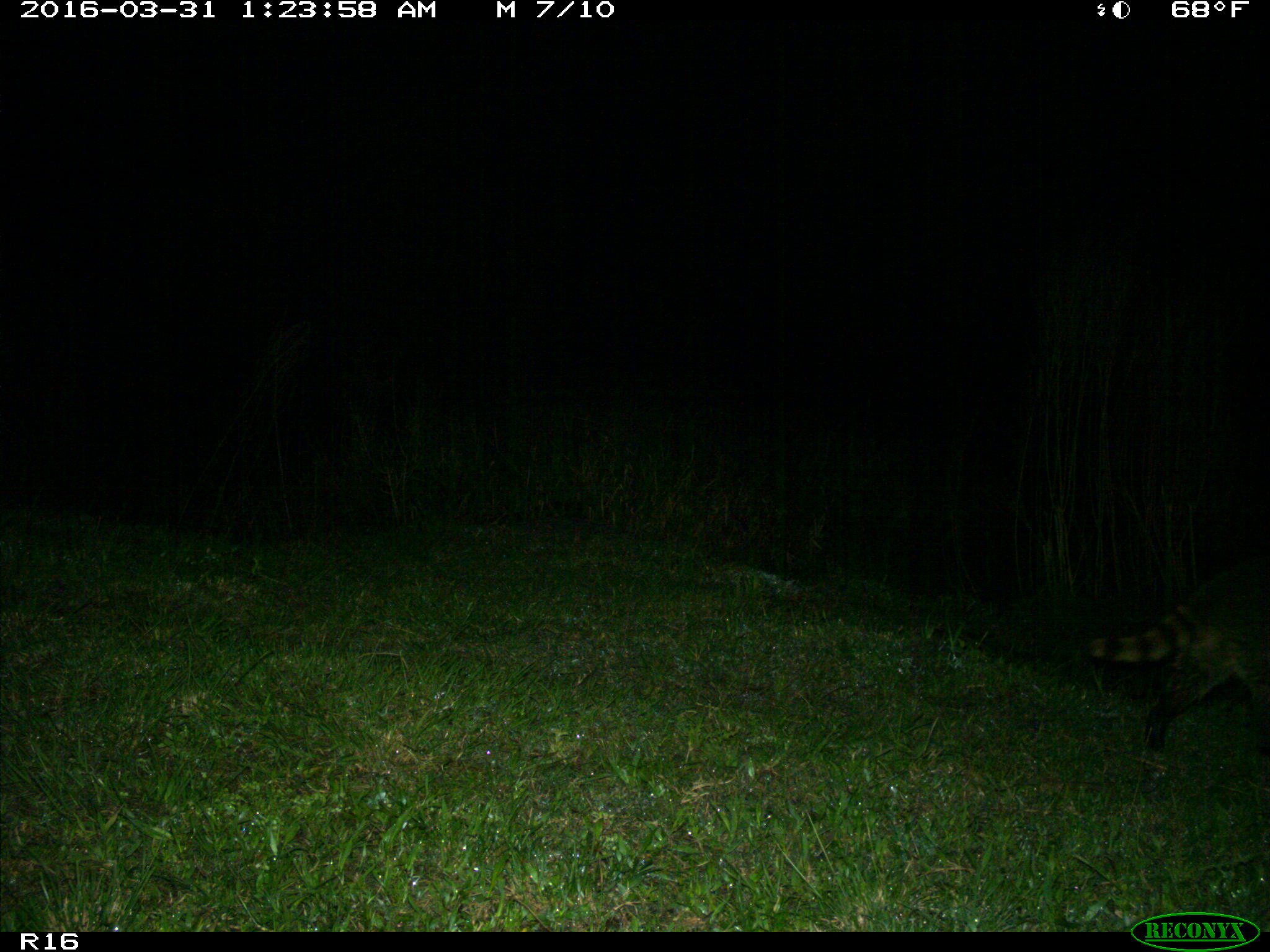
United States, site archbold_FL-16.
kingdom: Animalia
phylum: Chordata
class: Mammalia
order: Carnivora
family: Procyonidae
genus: Procyon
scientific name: Procyon lotor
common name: common raccoon